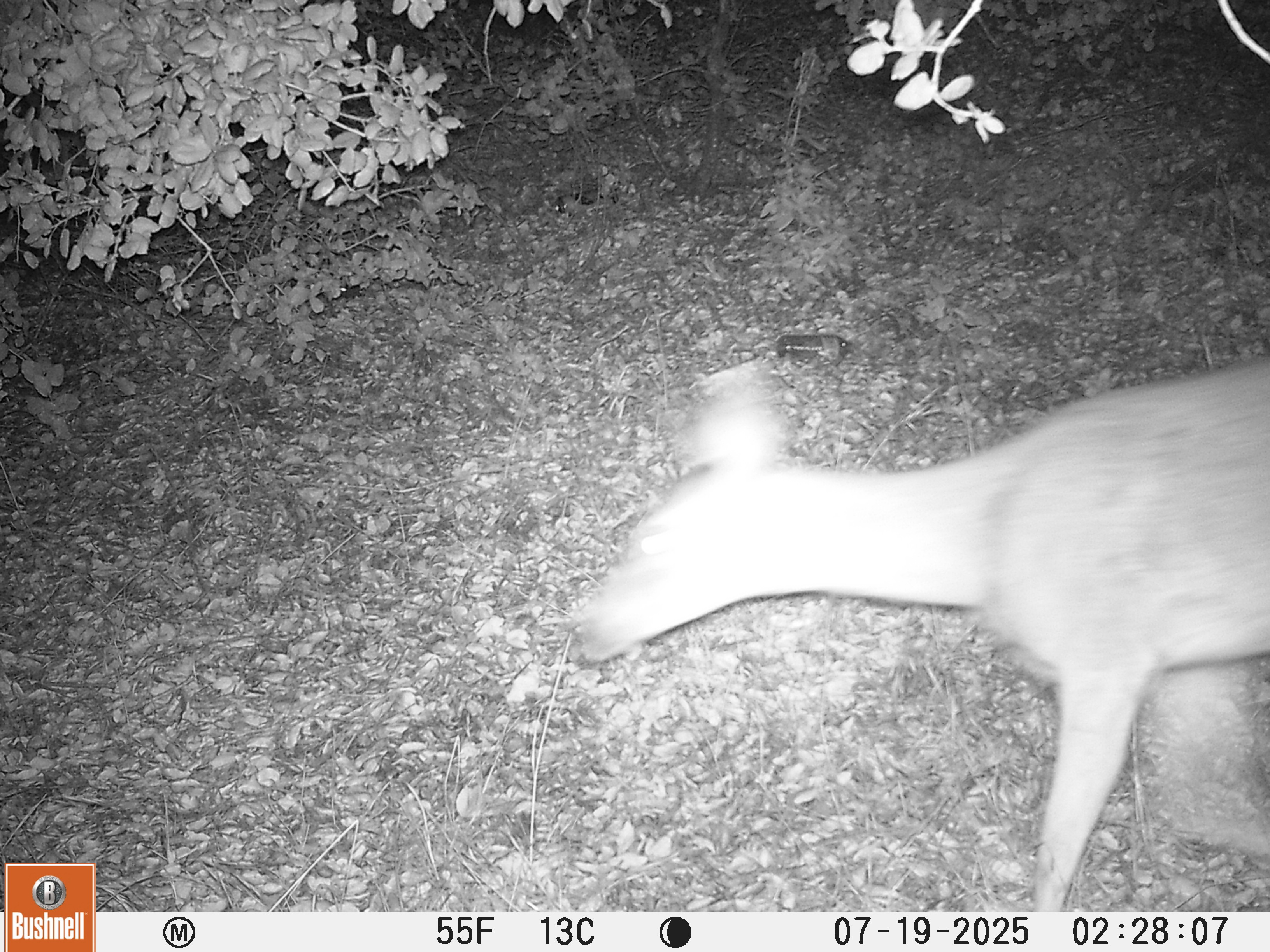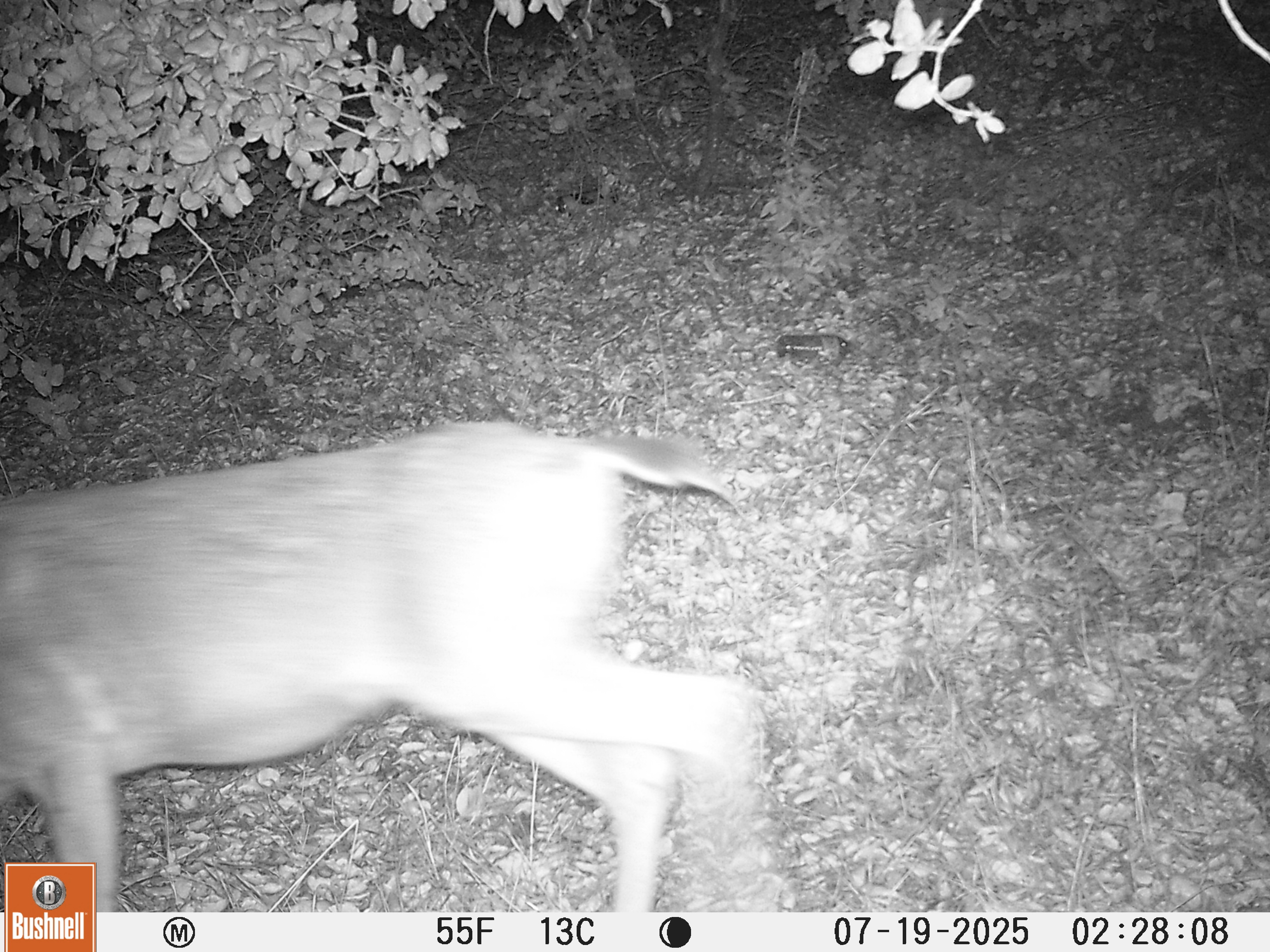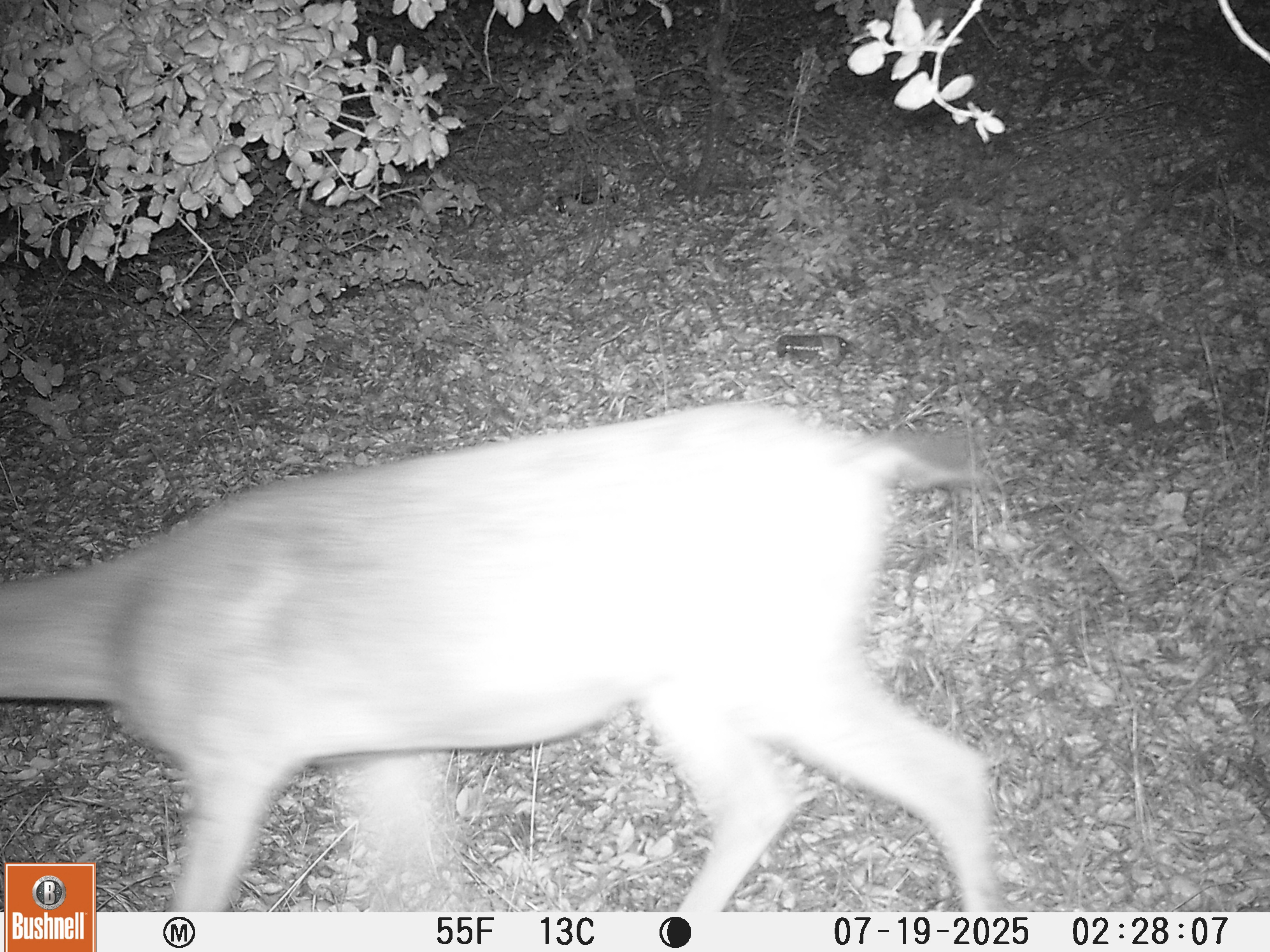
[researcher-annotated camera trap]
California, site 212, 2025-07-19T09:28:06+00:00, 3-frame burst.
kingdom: Animalia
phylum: Chordata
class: Mammalia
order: Artiodactyla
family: Cervidae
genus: Odocoileus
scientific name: Odocoileus hemionus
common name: mule deer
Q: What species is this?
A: Mule deer (Odocoileus hemionus).